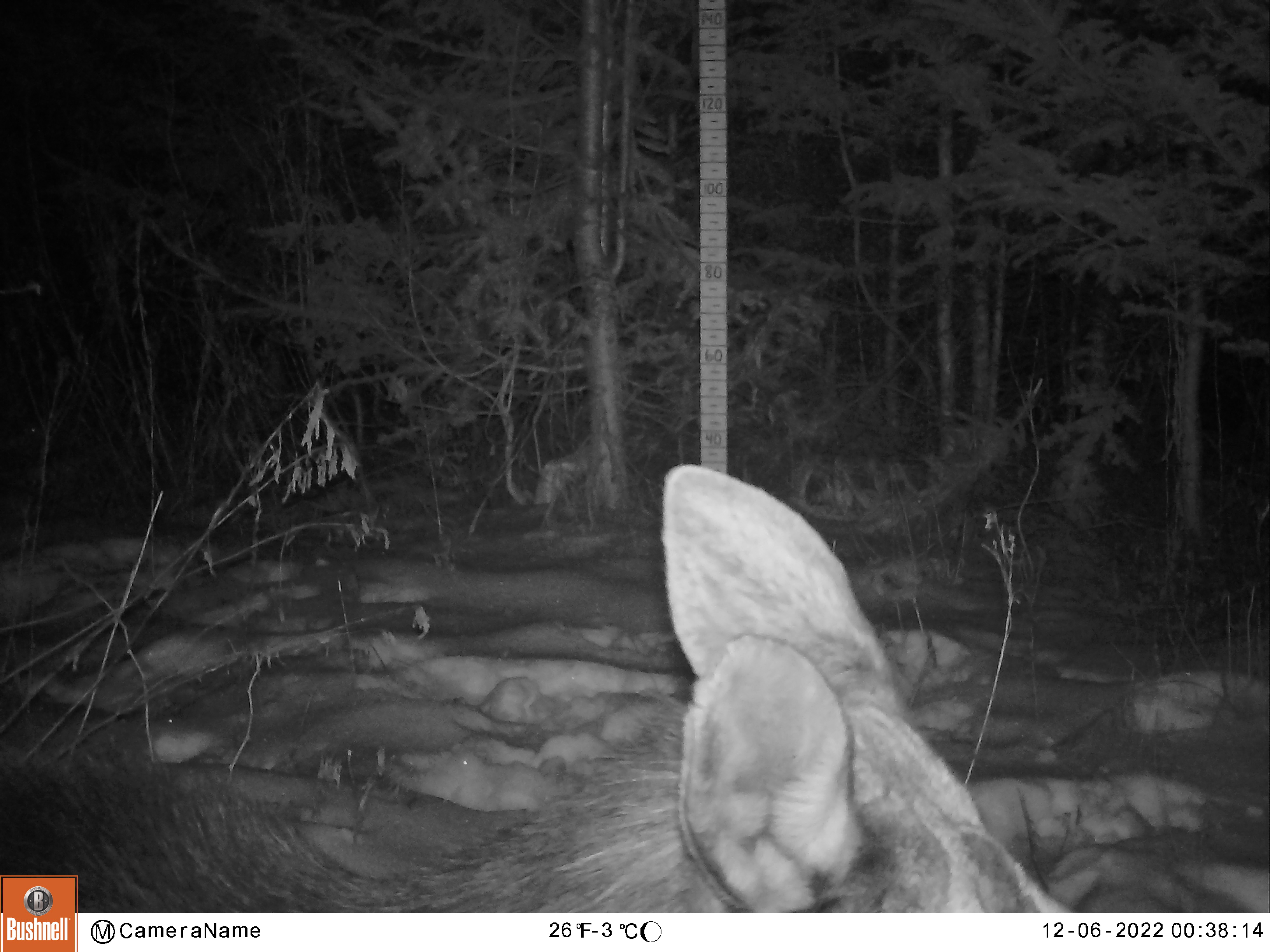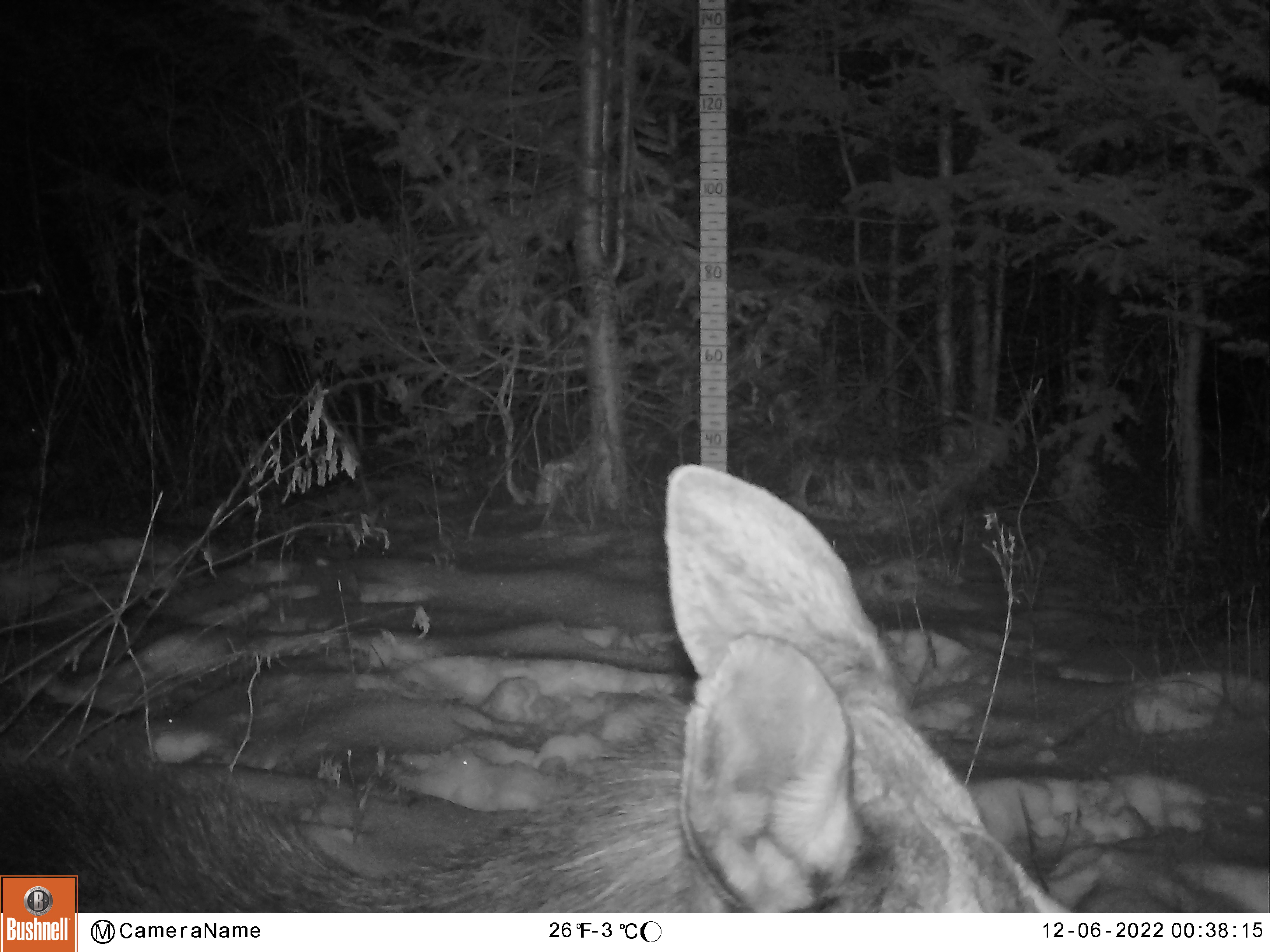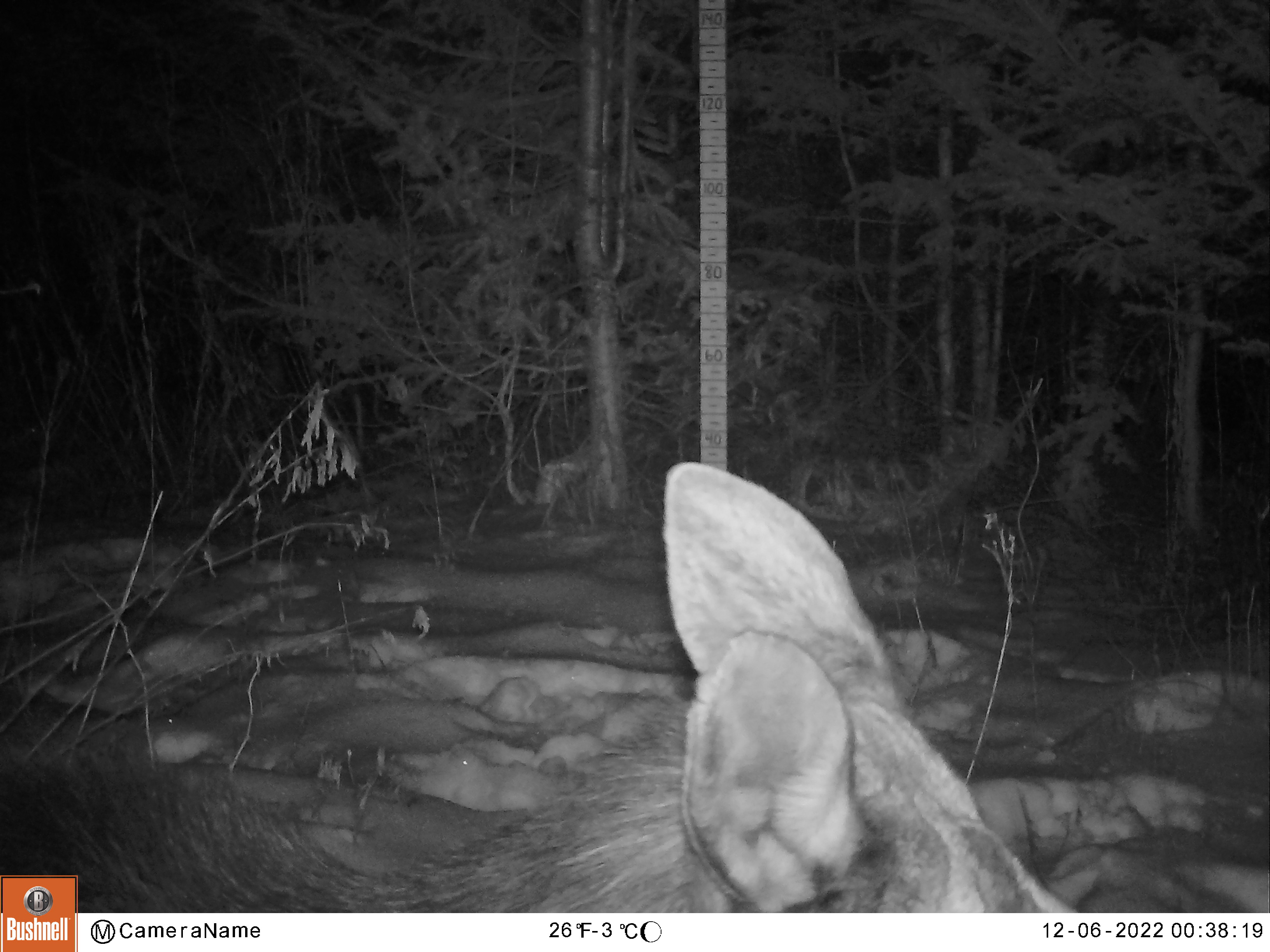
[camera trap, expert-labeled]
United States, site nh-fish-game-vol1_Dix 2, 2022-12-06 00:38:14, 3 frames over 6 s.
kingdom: Animalia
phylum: Chordata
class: Mammalia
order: Artiodactyla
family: Cervidae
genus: Alces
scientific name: Alces alces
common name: moose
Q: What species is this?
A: Moose (Alces alces).